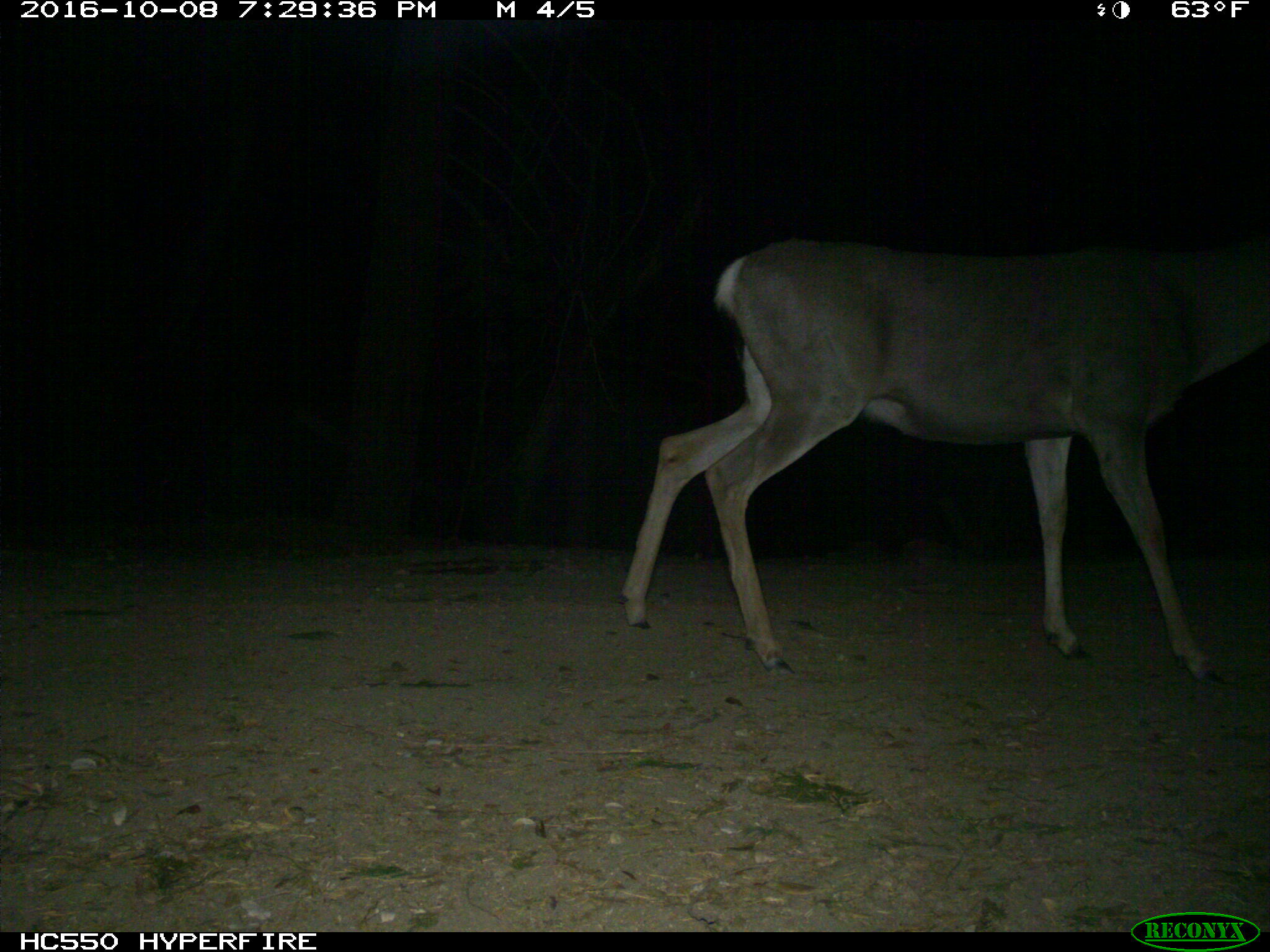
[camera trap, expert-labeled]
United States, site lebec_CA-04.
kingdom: Animalia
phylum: Chordata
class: Mammalia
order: Artiodactyla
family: Cervidae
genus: Odocoileus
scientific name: Odocoileus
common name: deer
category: unidentified deer